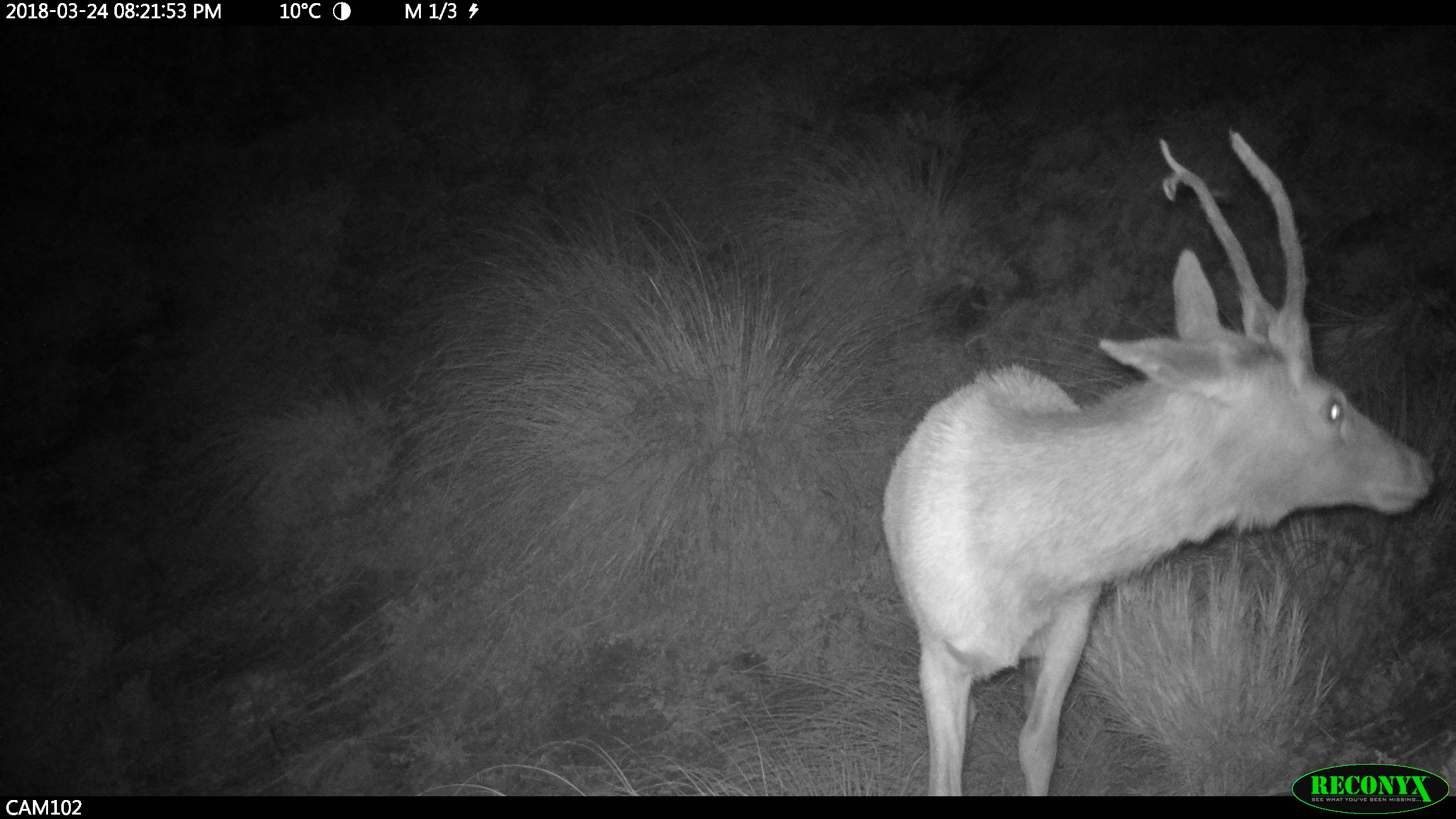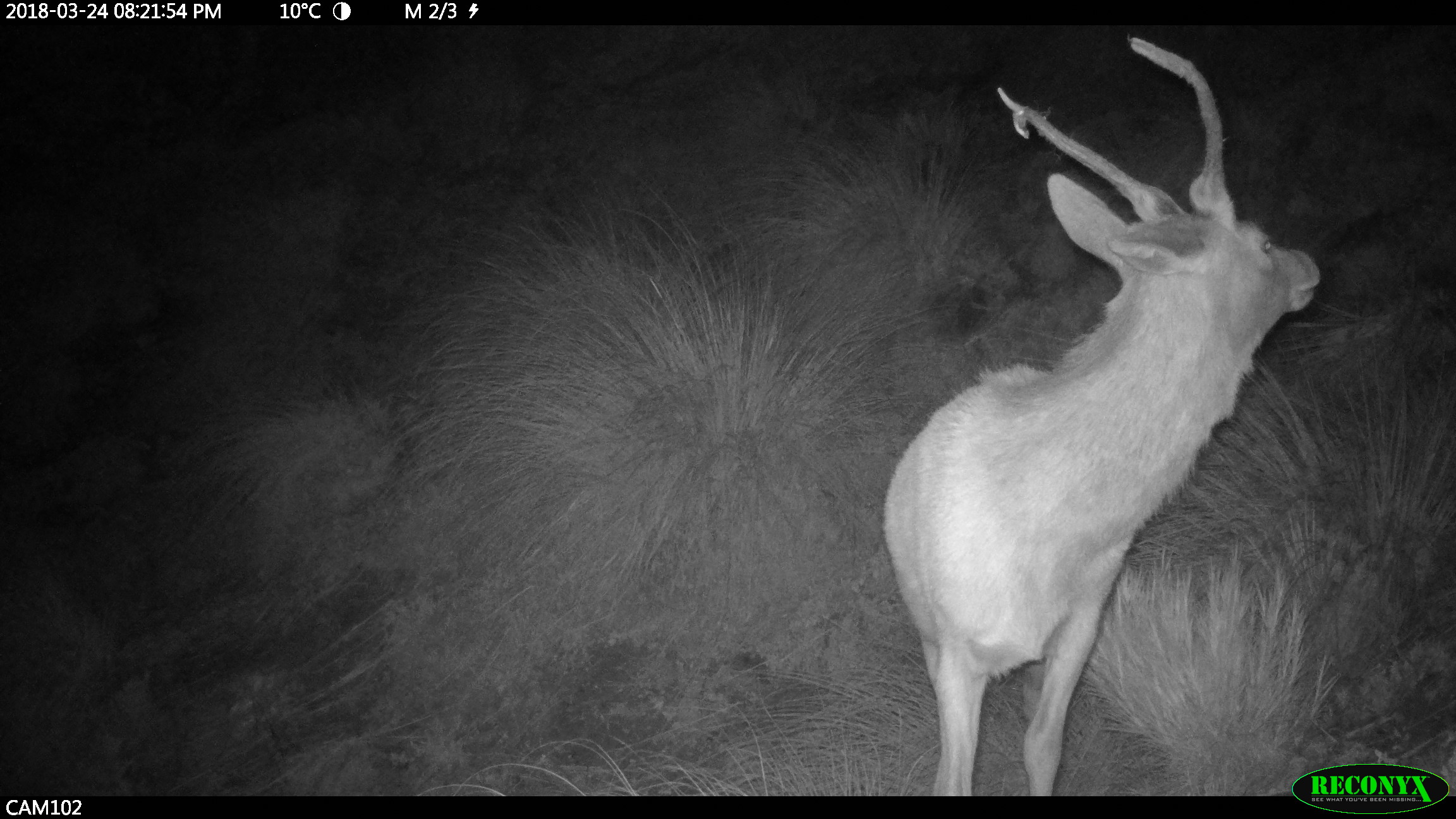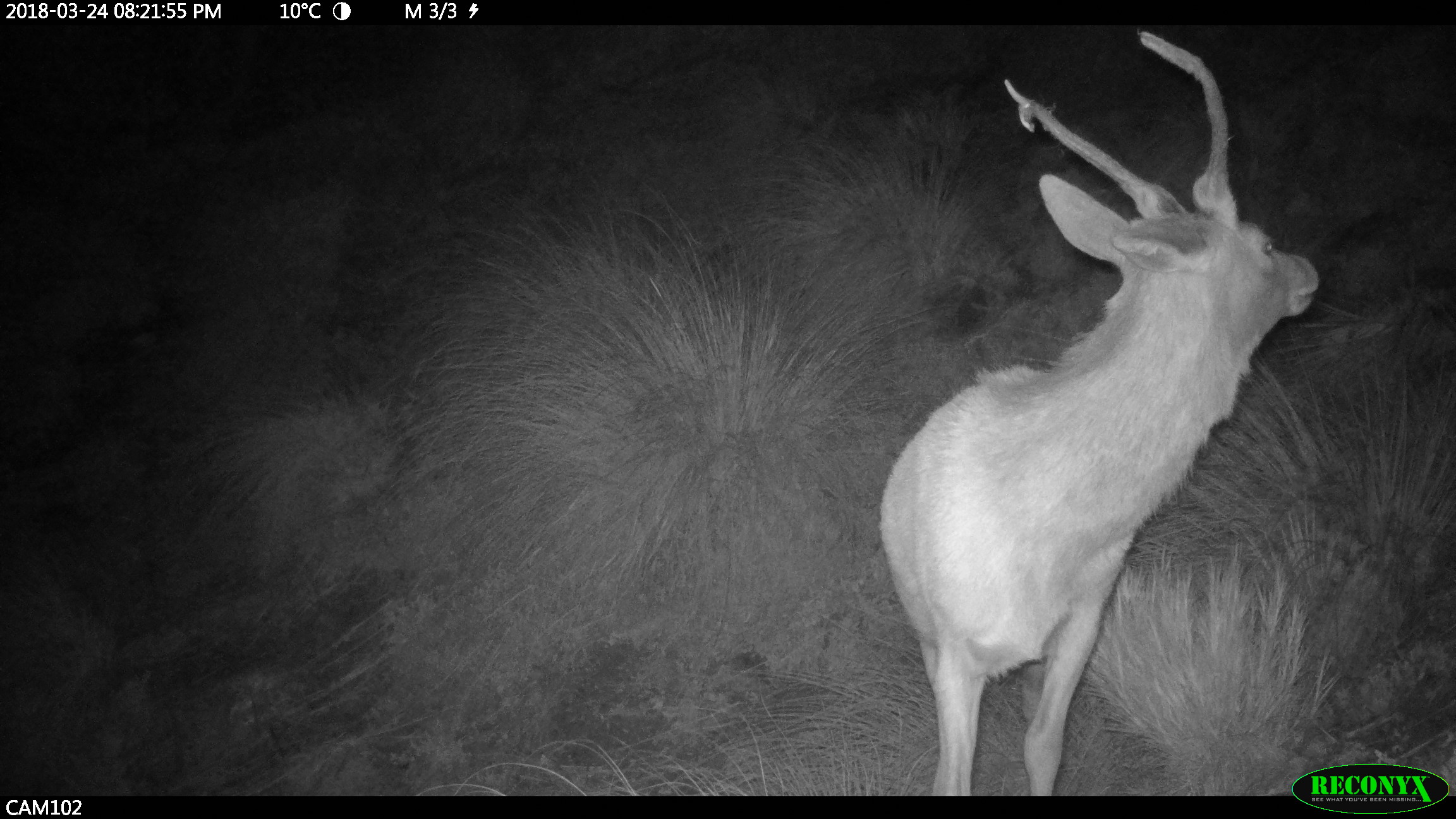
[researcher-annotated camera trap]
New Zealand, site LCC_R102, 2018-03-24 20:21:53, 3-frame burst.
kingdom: Animalia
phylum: Chordata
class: Mammalia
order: Artiodactyla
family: Cervidae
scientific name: Cervidae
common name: deer